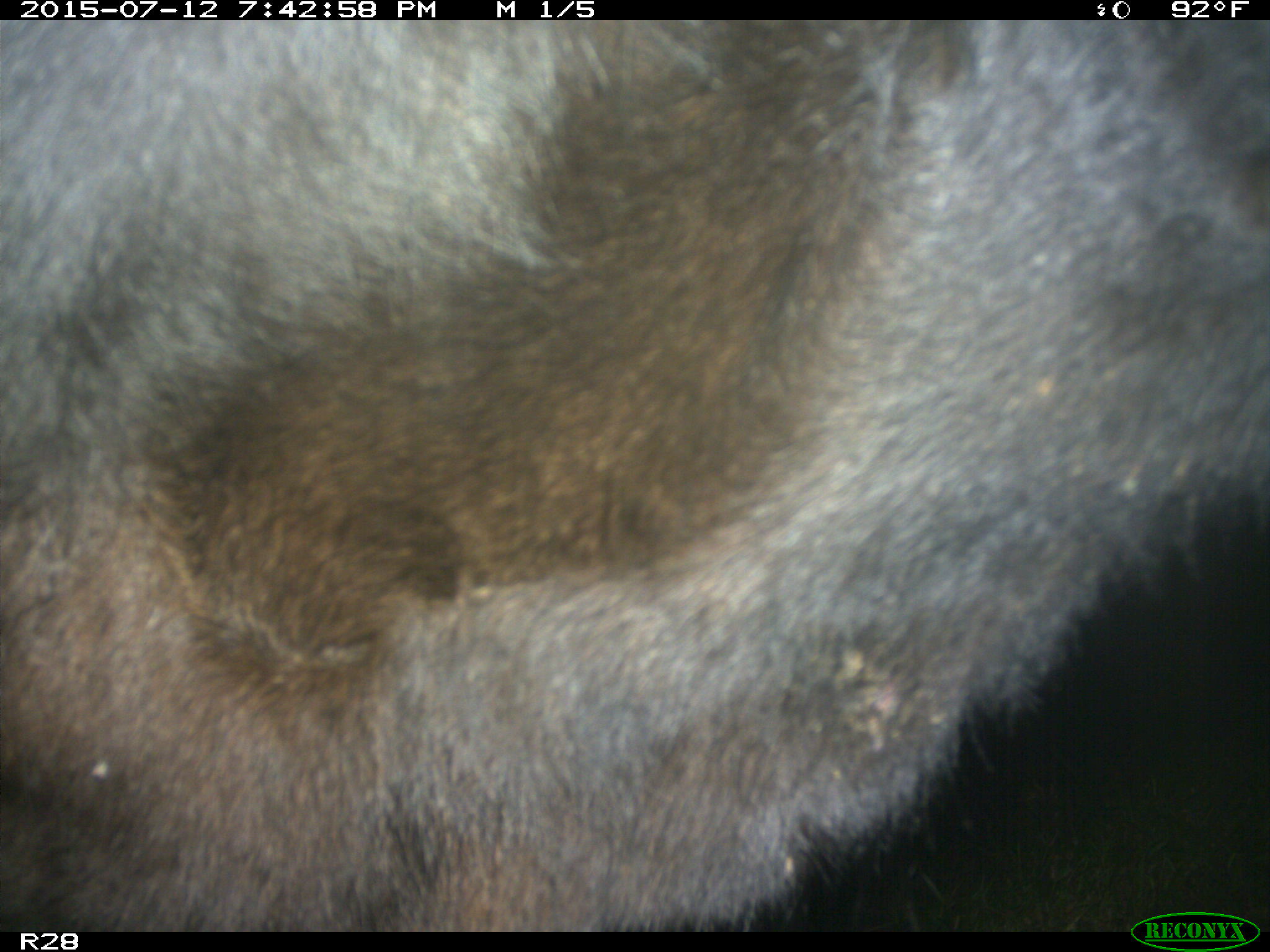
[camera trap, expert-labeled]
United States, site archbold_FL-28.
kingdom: Animalia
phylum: Chordata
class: Mammalia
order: Artiodactyla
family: Bovidae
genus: Bos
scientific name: Bos taurus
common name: domestic cow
Bos taurus (domestic cow).